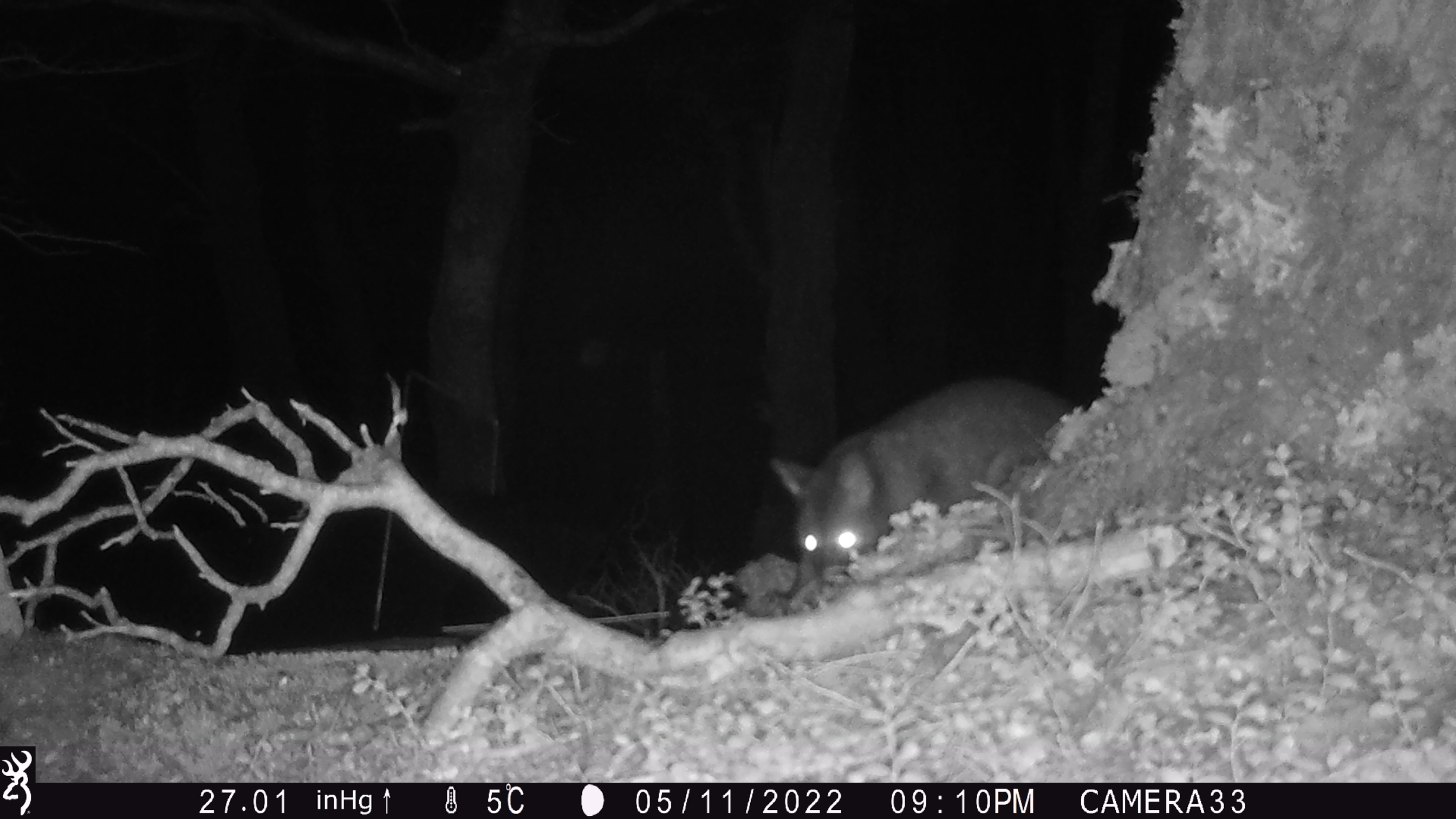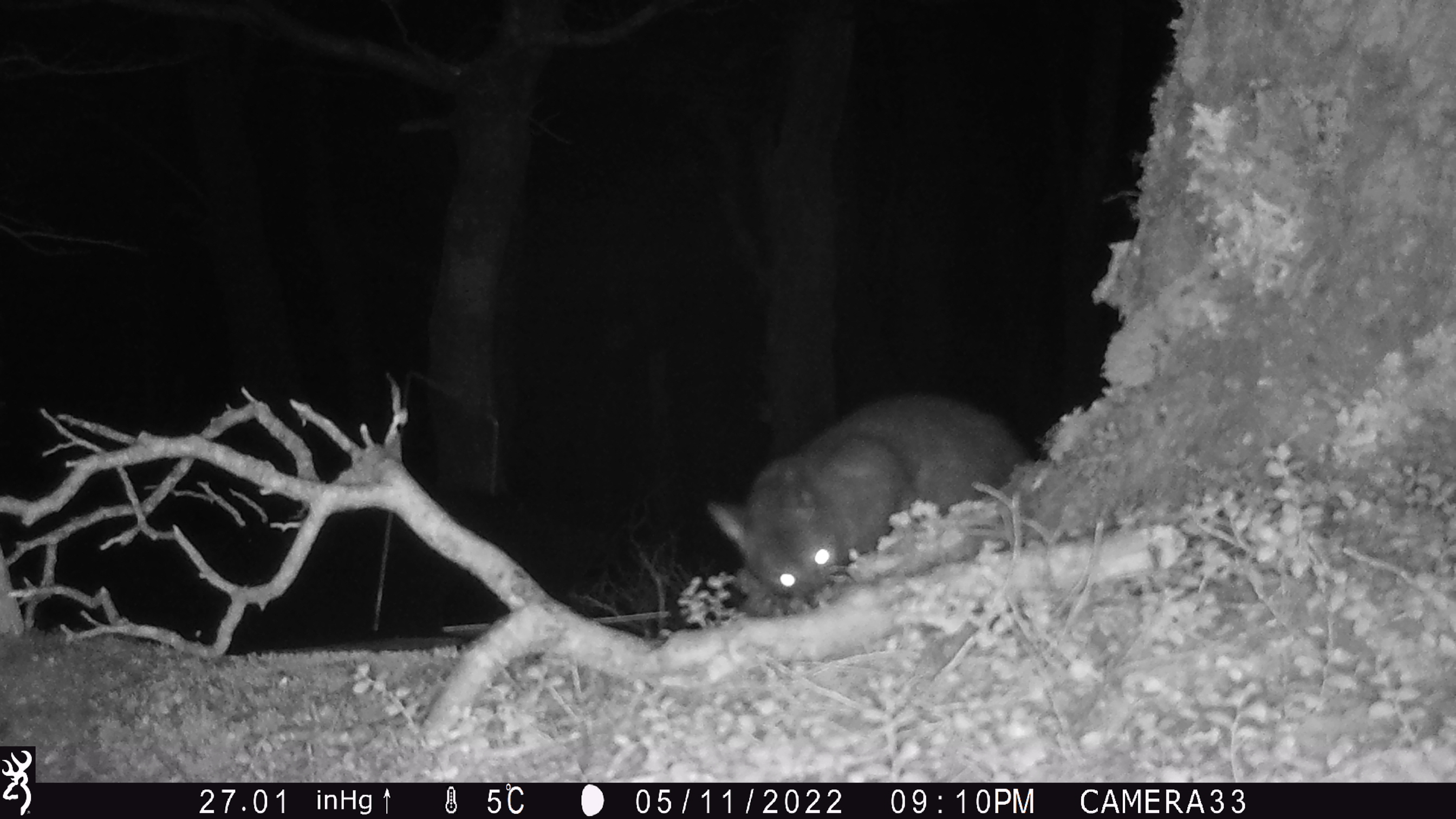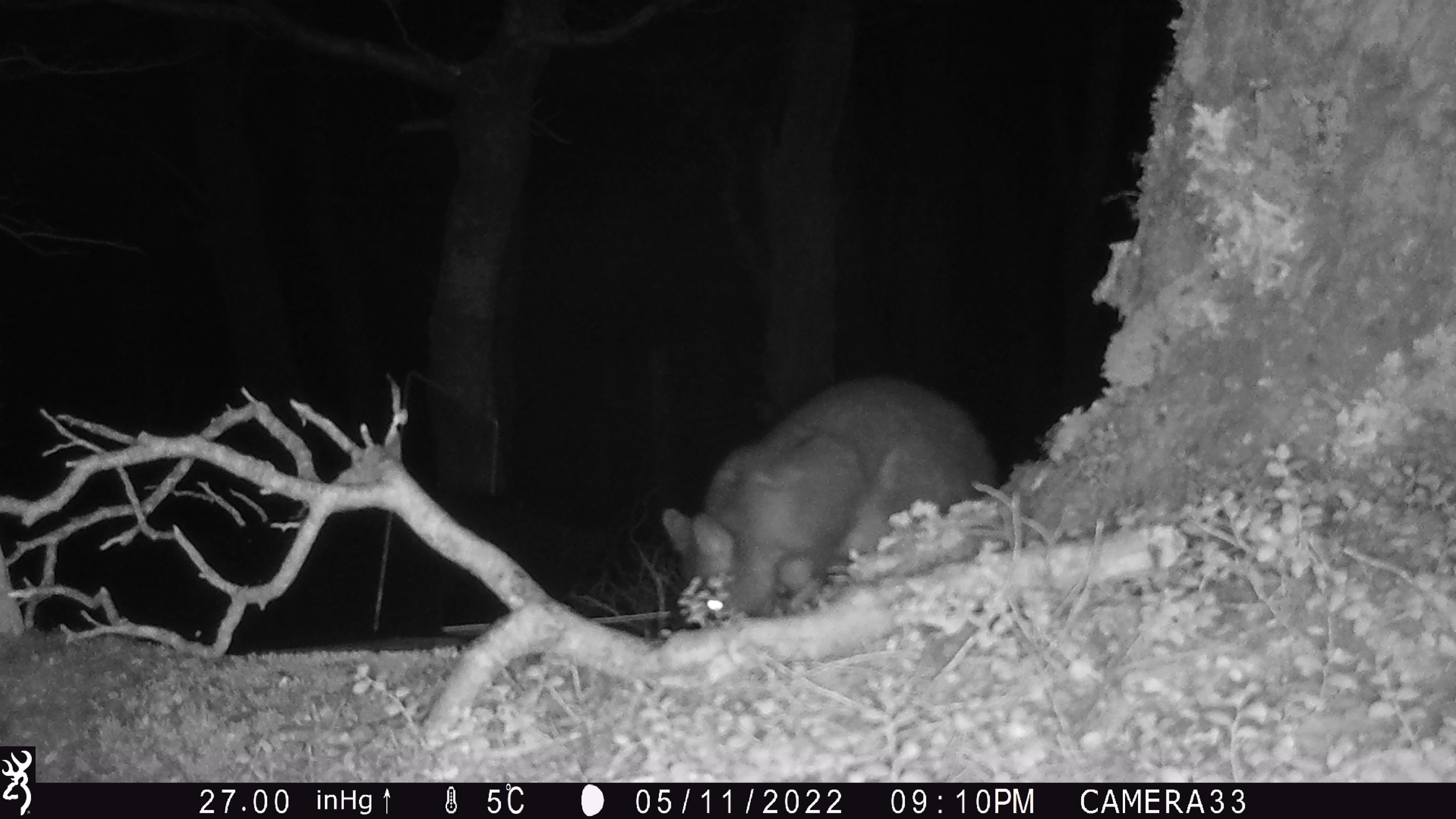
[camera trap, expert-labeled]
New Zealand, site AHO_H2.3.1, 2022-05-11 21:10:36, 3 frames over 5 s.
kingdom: Animalia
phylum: Chordata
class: Mammalia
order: Diprotodontia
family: Phalangeridae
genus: Trichosurus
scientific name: Trichosurus vulpecula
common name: common brushtail possum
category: possum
Possum (common brushtail possum) (Trichosurus vulpecula).